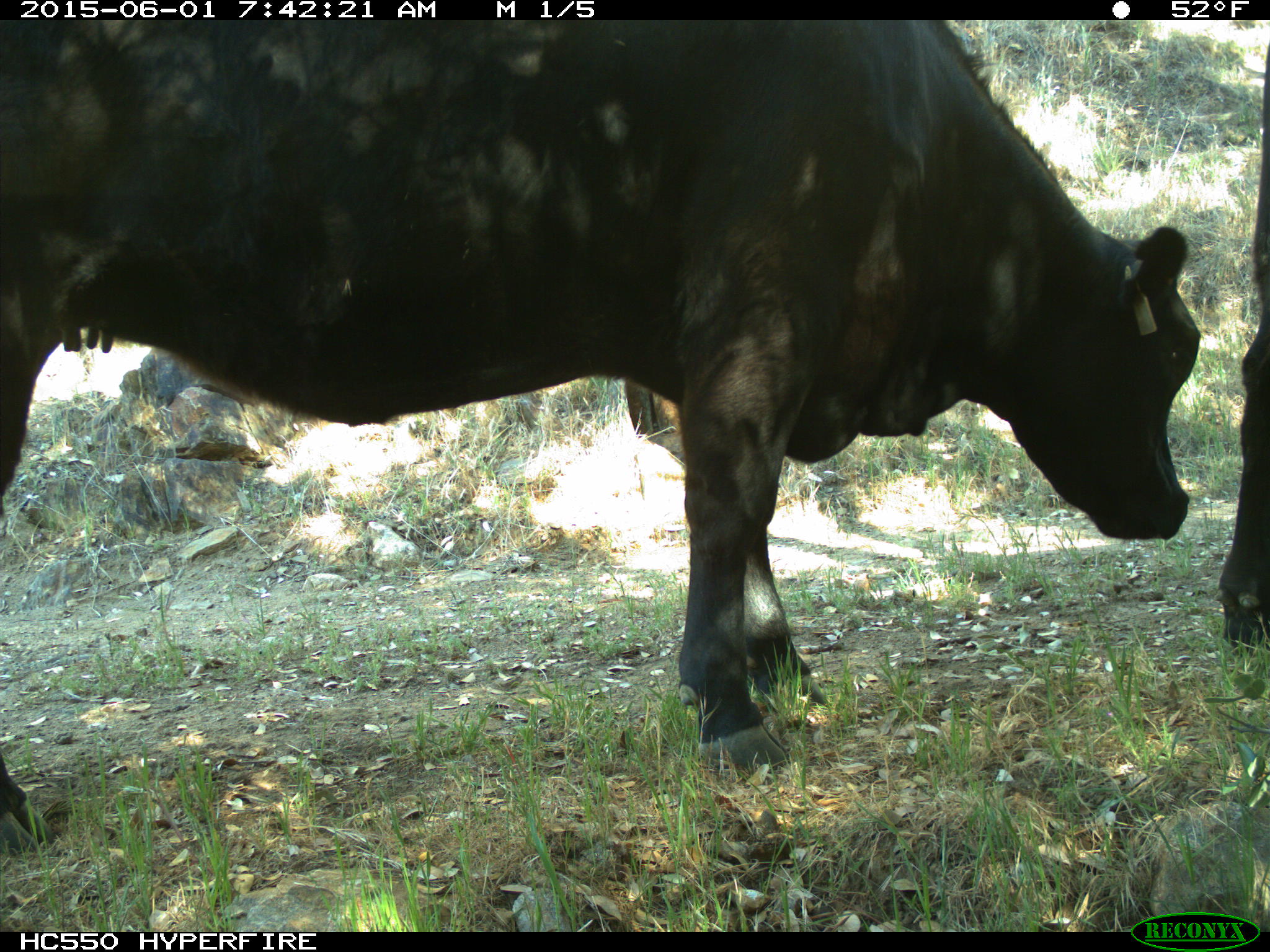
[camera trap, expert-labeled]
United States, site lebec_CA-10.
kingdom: Animalia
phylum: Chordata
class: Mammalia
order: Artiodactyla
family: Bovidae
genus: Bos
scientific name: Bos taurus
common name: domestic cow